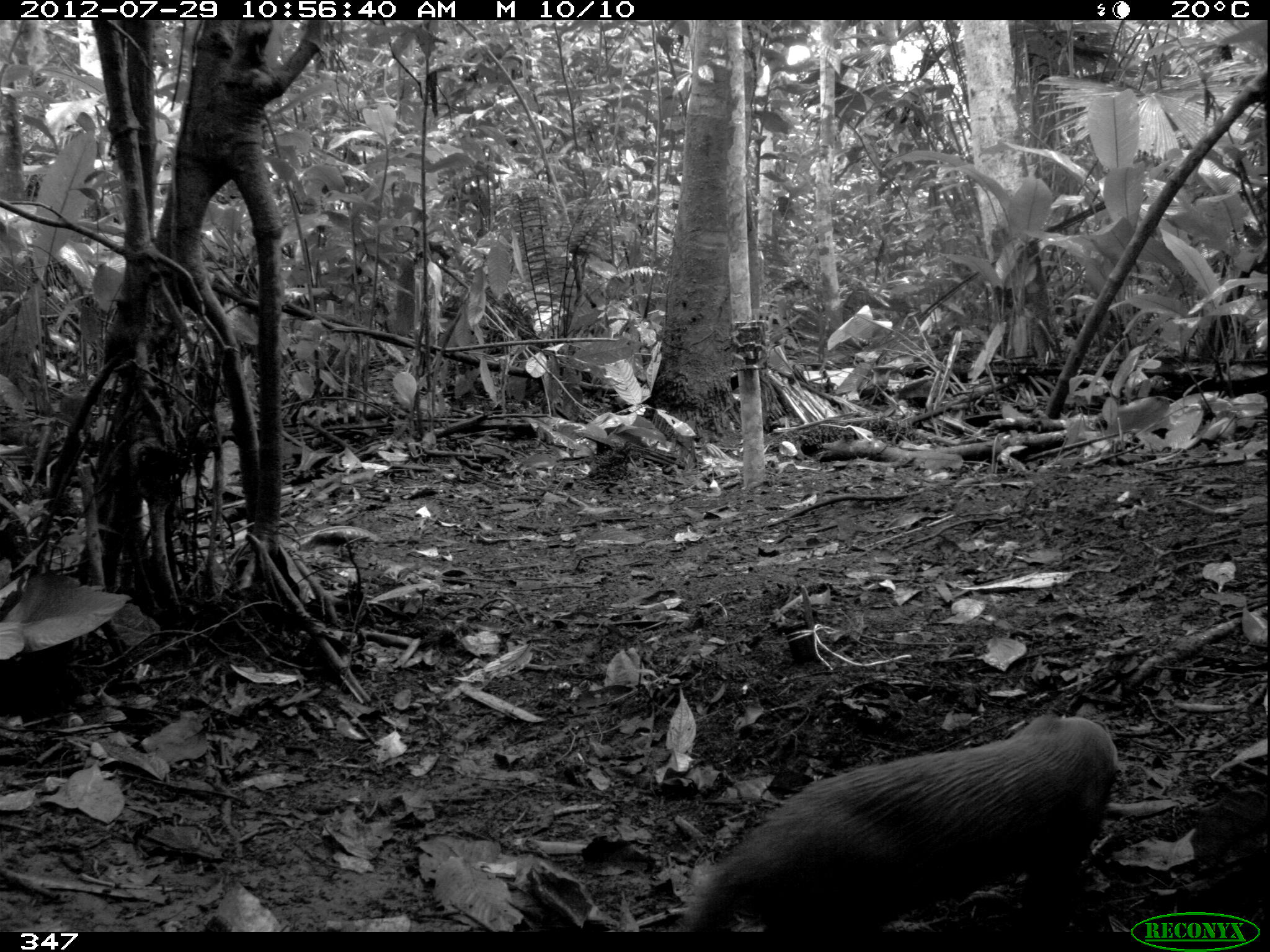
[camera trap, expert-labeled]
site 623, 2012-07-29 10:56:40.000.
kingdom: Animalia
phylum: Chordata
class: Mammalia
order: Carnivora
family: Mustelidae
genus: Galictis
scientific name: Galictis vittata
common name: greater grison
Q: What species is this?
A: Galictis vittata (greater grison).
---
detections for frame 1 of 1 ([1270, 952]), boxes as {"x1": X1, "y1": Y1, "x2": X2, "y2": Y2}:
galictis vittata: {"x1": 673, "y1": 706, "x2": 1121, "y2": 933}